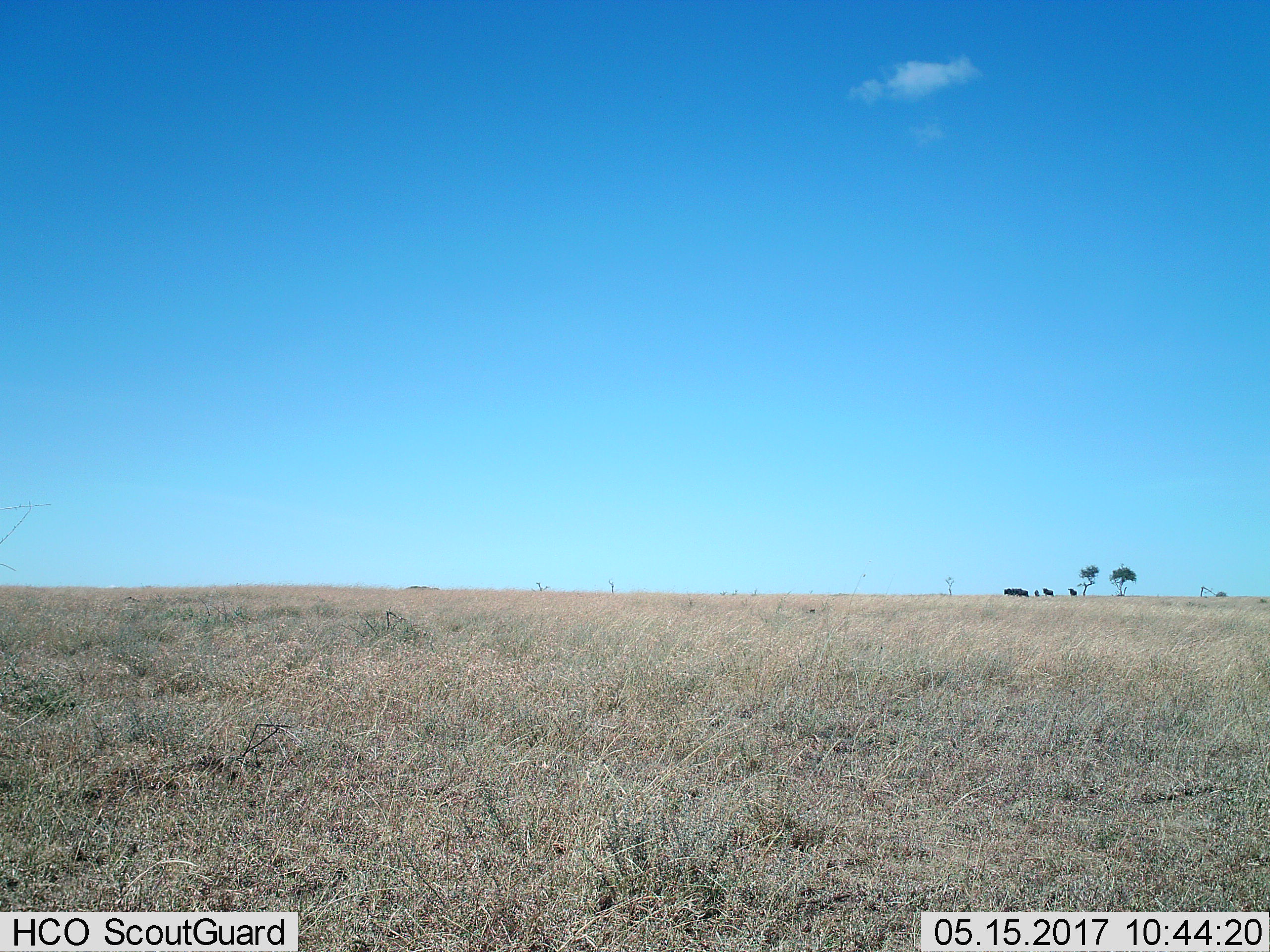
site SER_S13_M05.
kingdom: Animalia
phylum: Chordata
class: Mammalia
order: Artiodactyla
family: Bovidae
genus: Connochaetes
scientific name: Connochaetes taurinus taurinus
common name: blue wildebeest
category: wildebeestblue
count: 6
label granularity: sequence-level